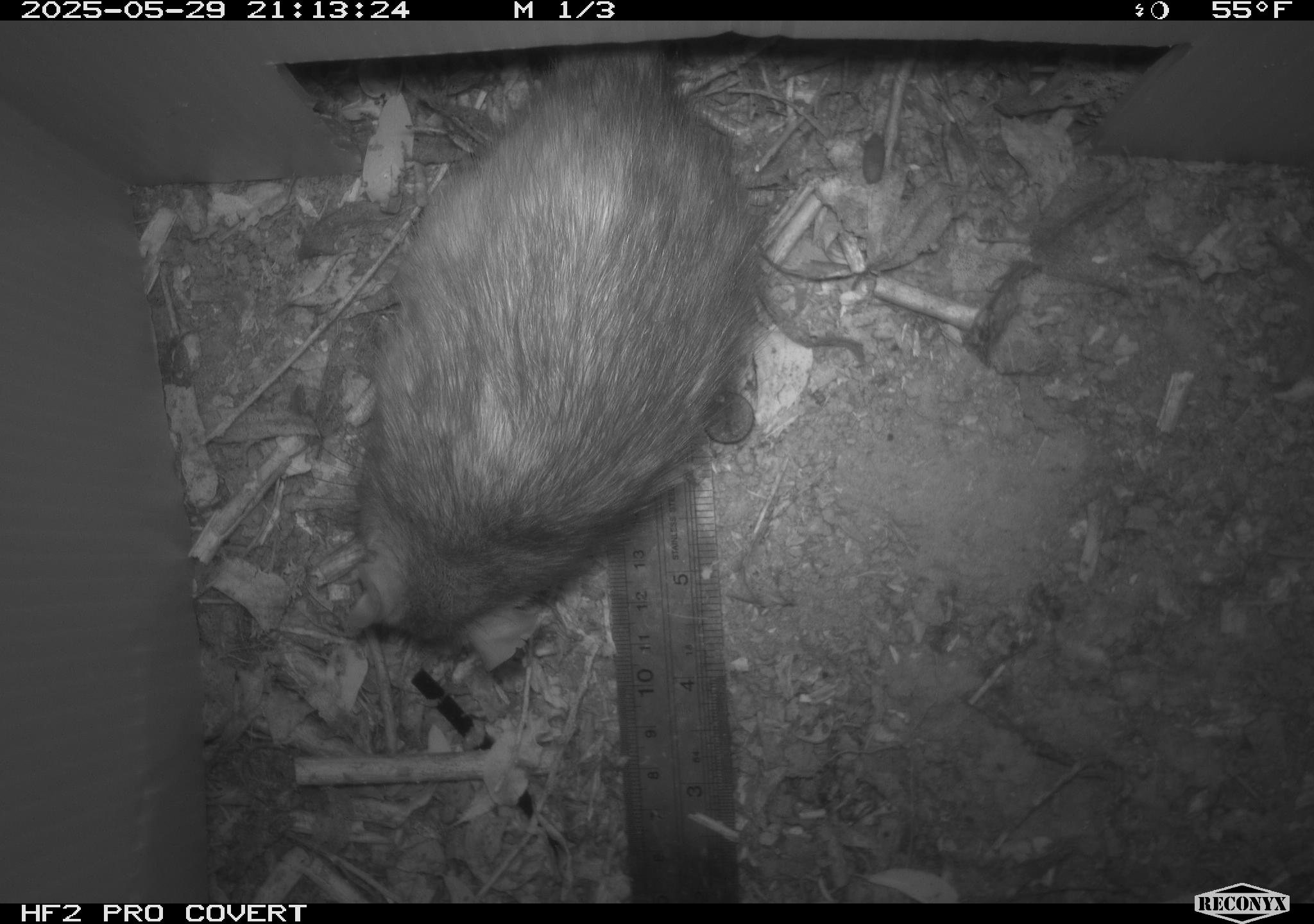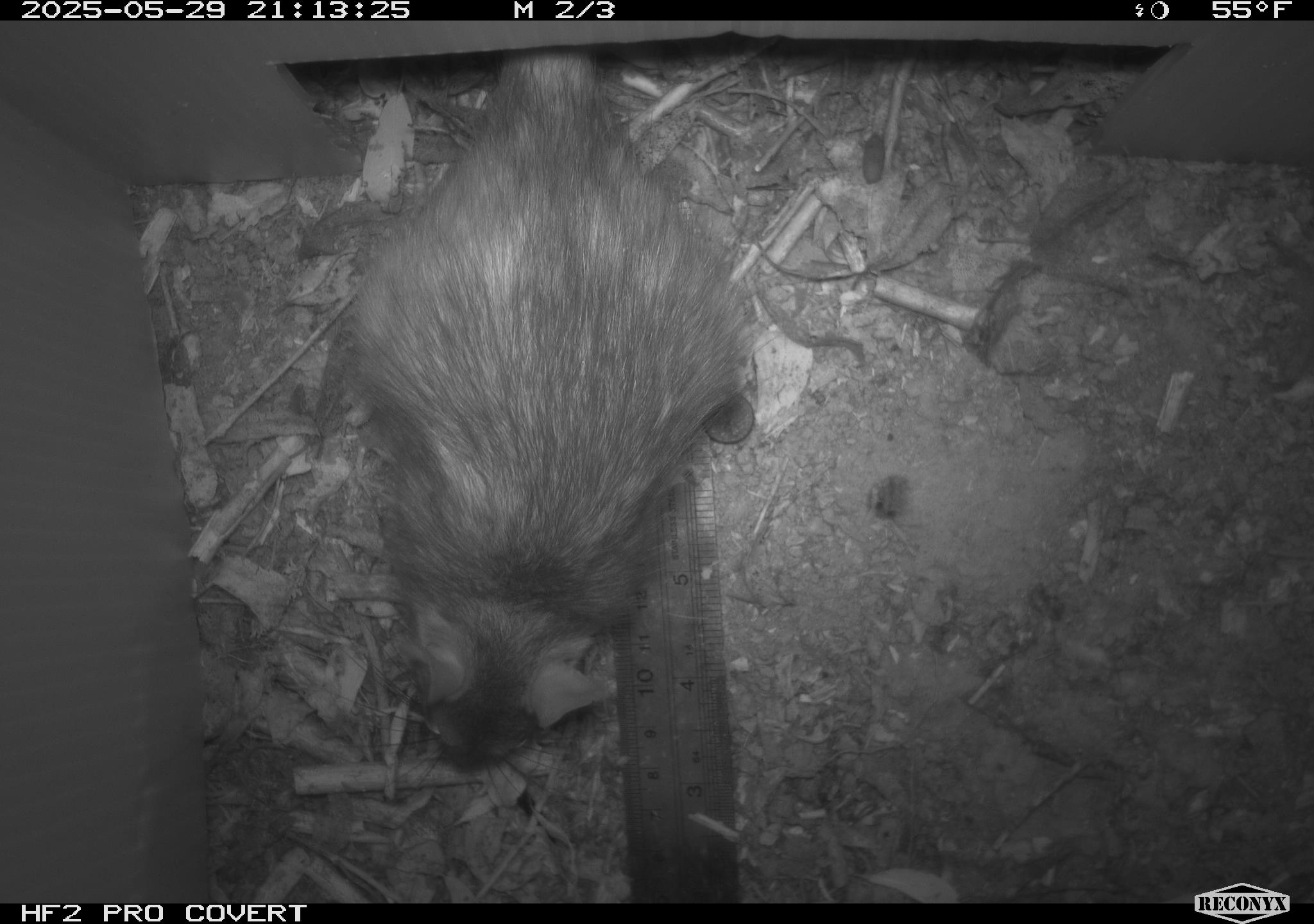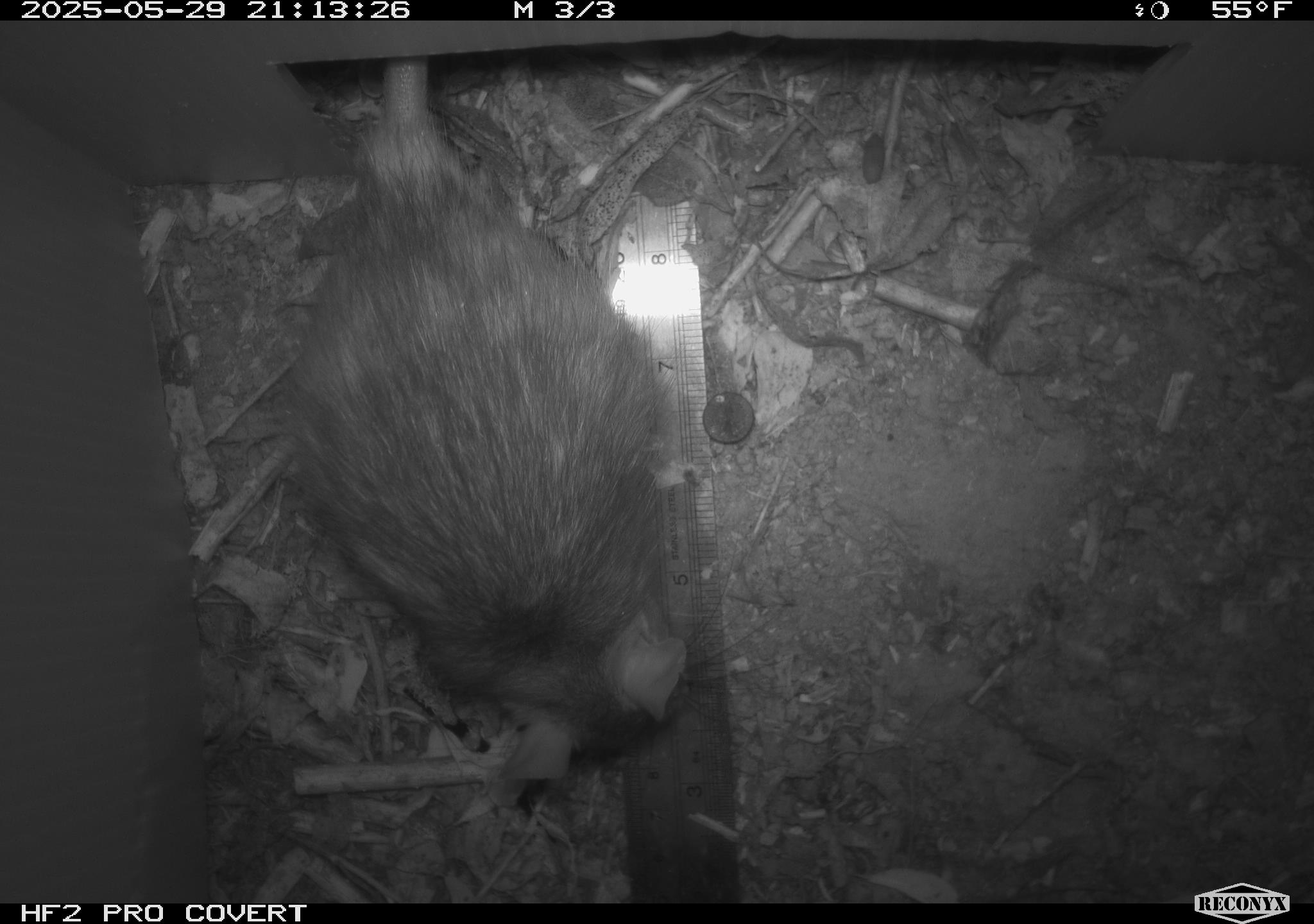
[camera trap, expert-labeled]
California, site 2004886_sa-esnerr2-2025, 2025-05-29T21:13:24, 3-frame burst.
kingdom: Animalia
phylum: Chordata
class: Mammalia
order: Rodentia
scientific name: Rodentia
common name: rodent